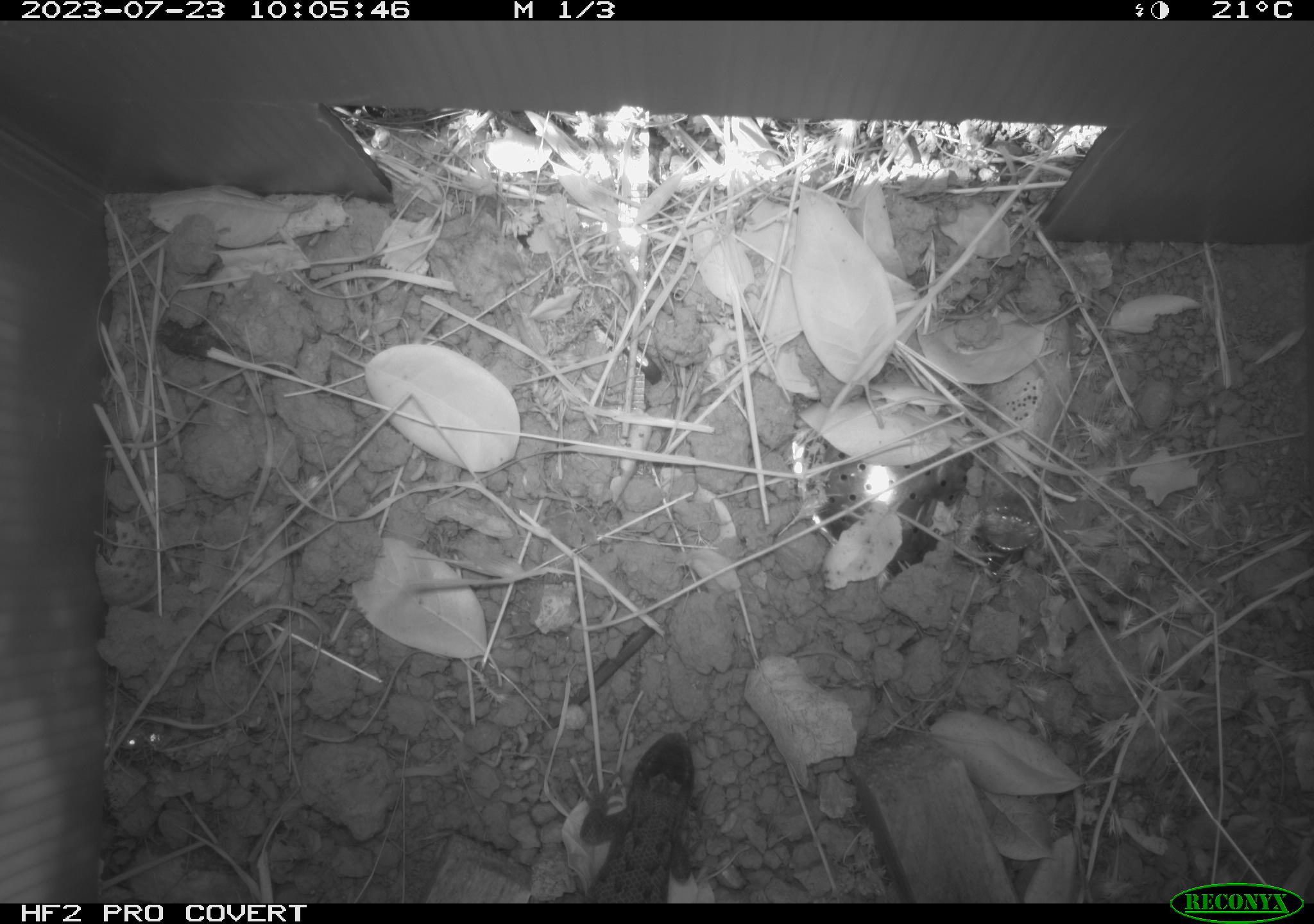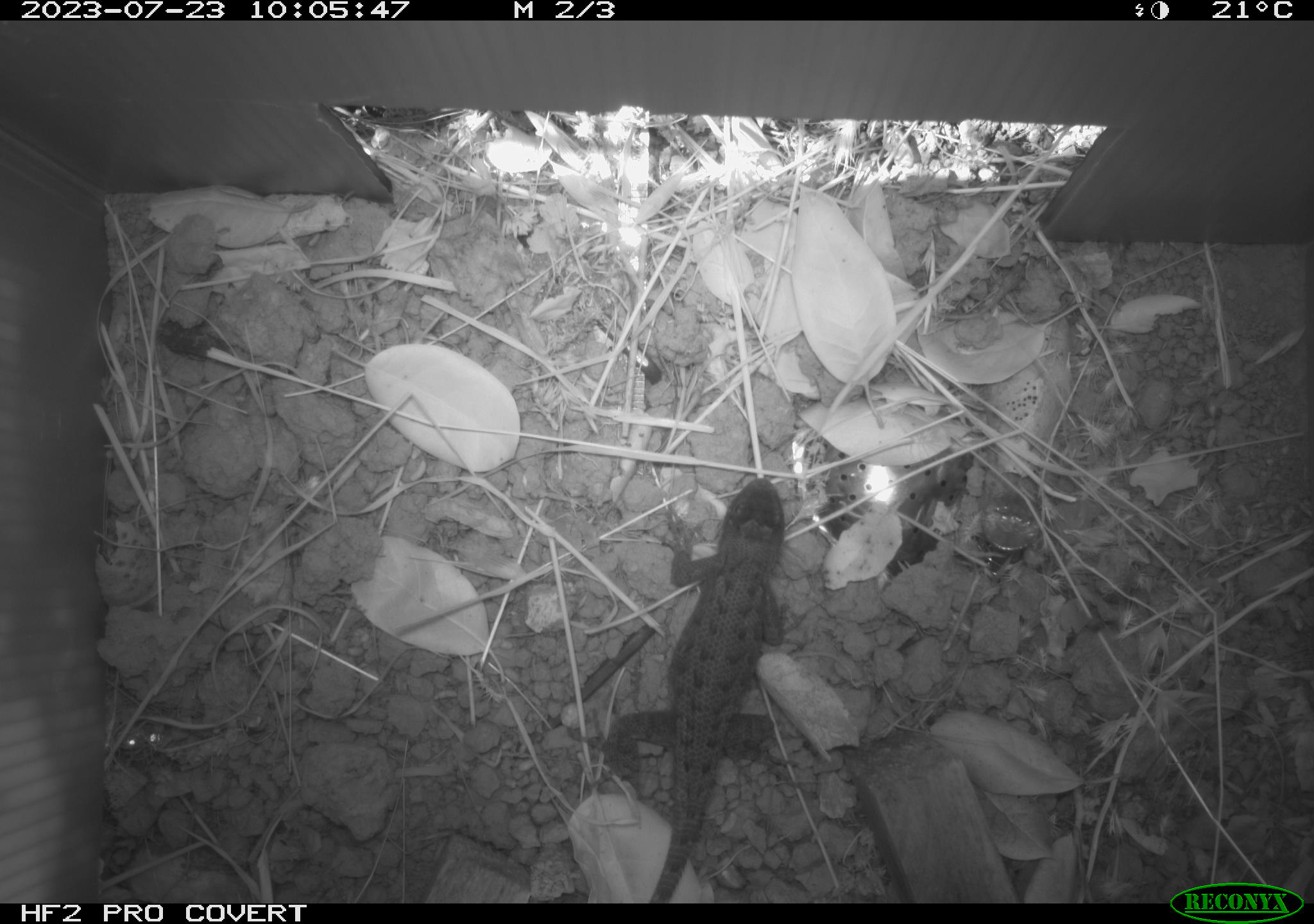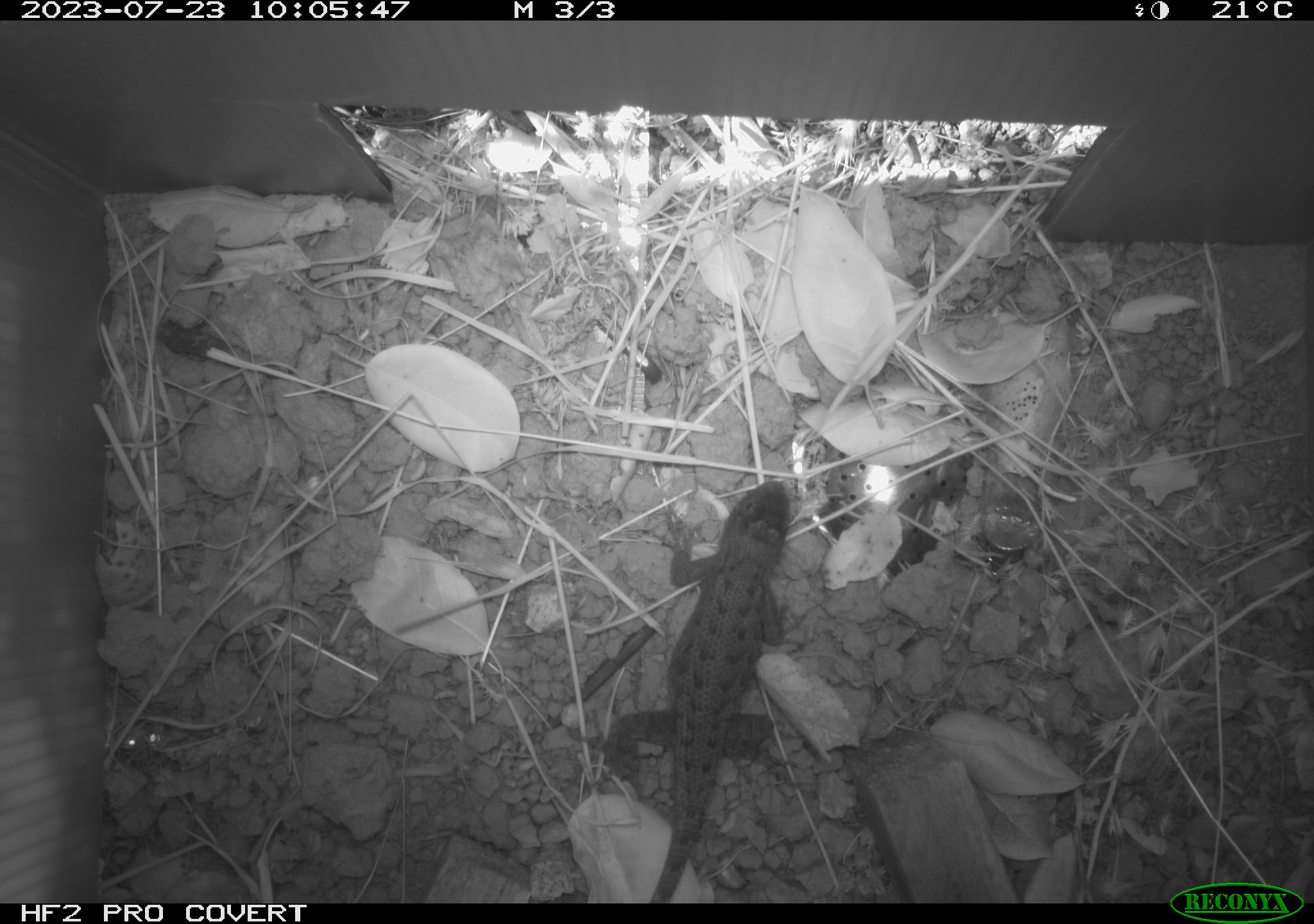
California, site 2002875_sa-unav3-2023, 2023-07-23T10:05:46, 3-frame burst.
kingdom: Animalia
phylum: Chordata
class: Reptilia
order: Squamata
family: Phrynosomatidae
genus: Sceloporus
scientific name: Sceloporus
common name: spiny lizards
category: sceloporus species